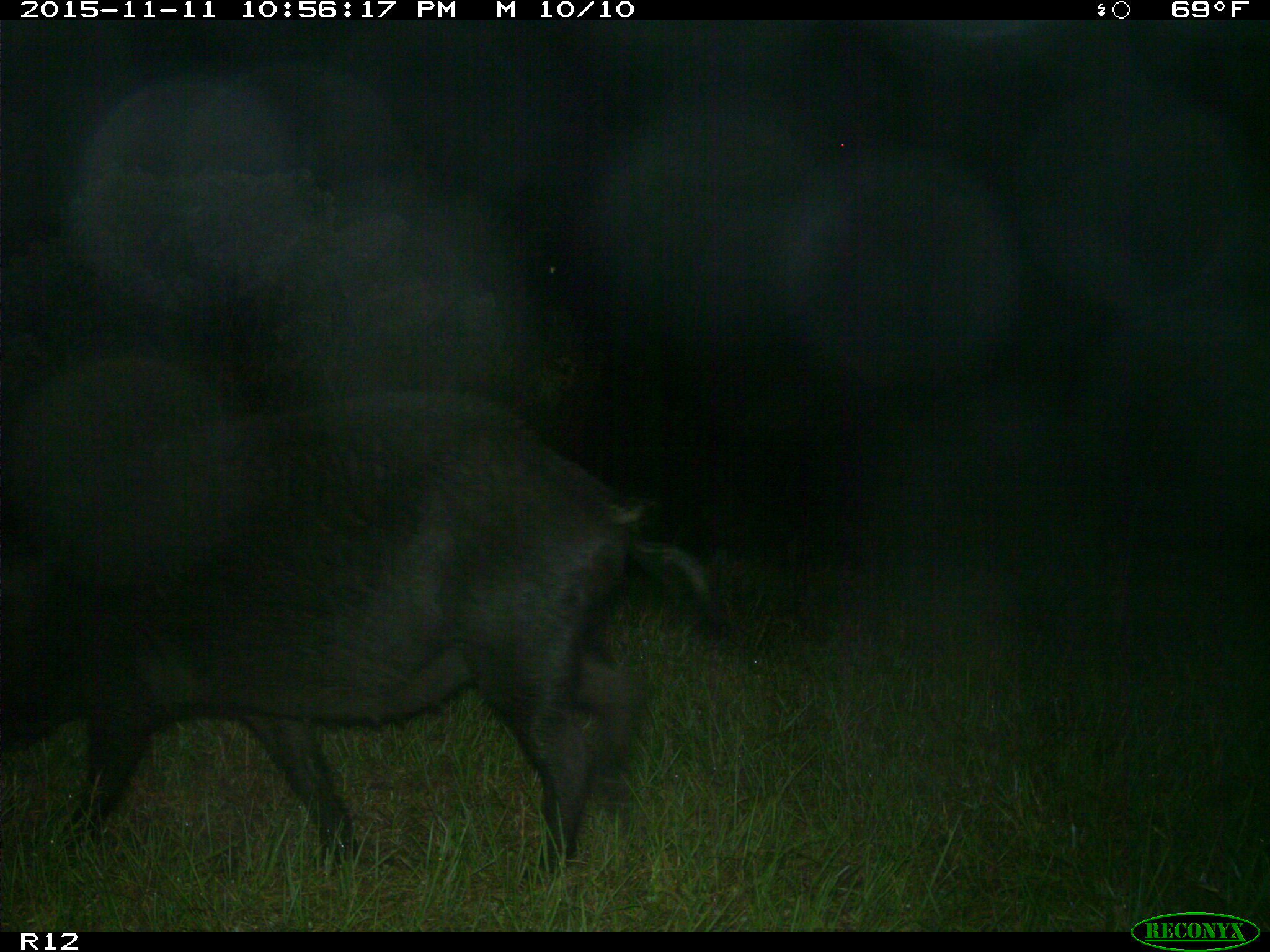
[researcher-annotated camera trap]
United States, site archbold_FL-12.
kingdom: Animalia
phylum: Chordata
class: Mammalia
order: Artiodactyla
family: Suidae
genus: Sus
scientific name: Sus scrofa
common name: wild boar